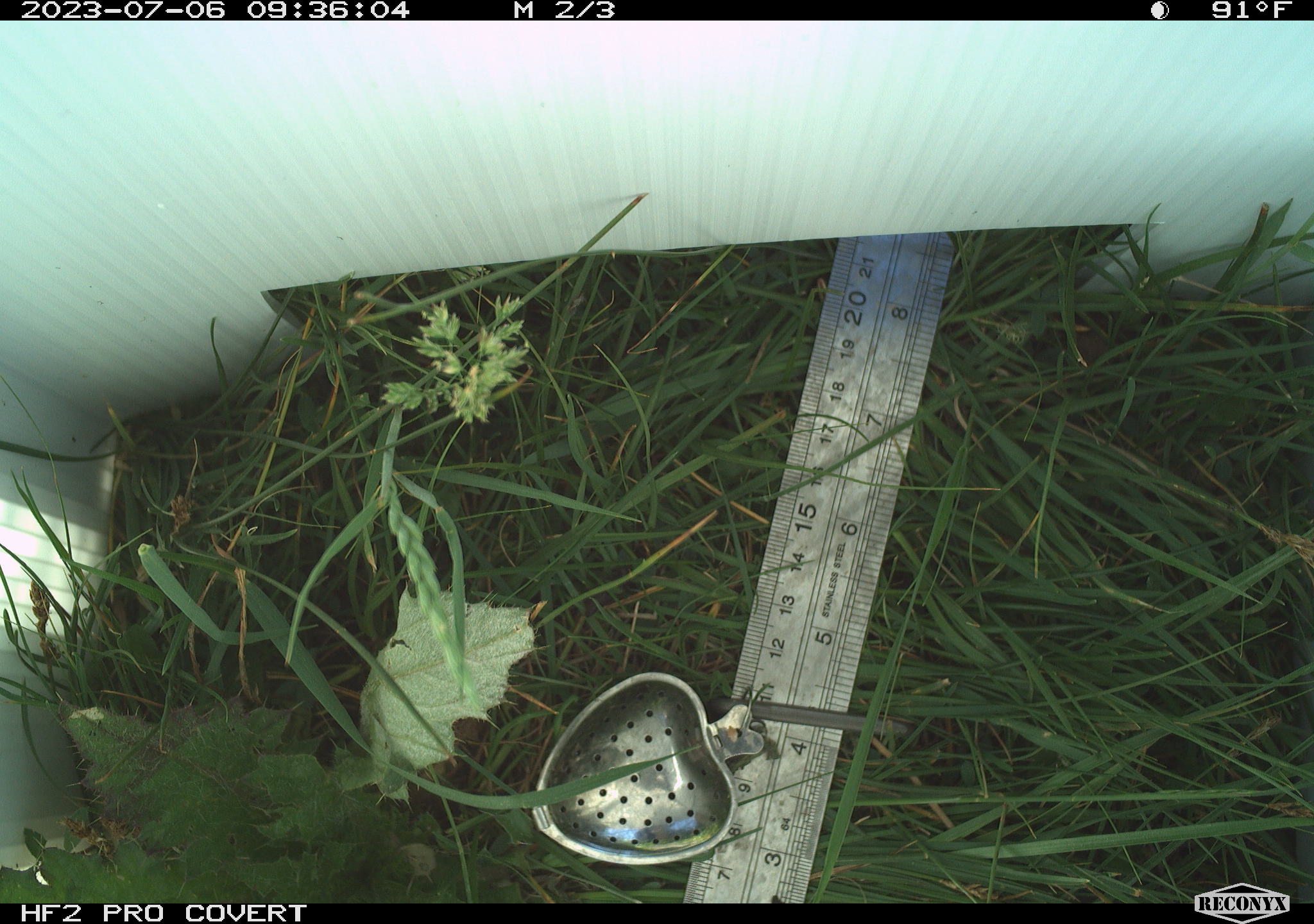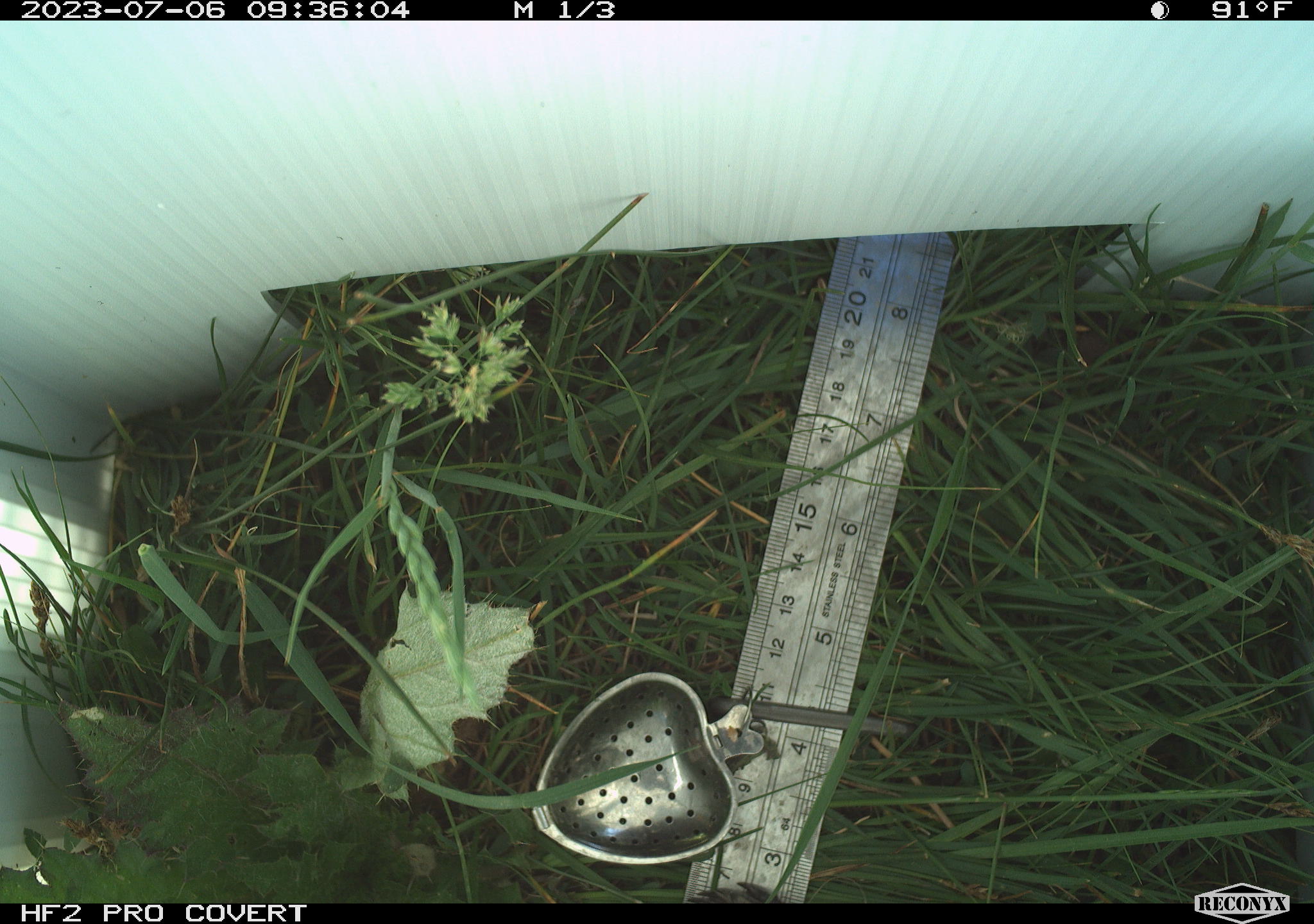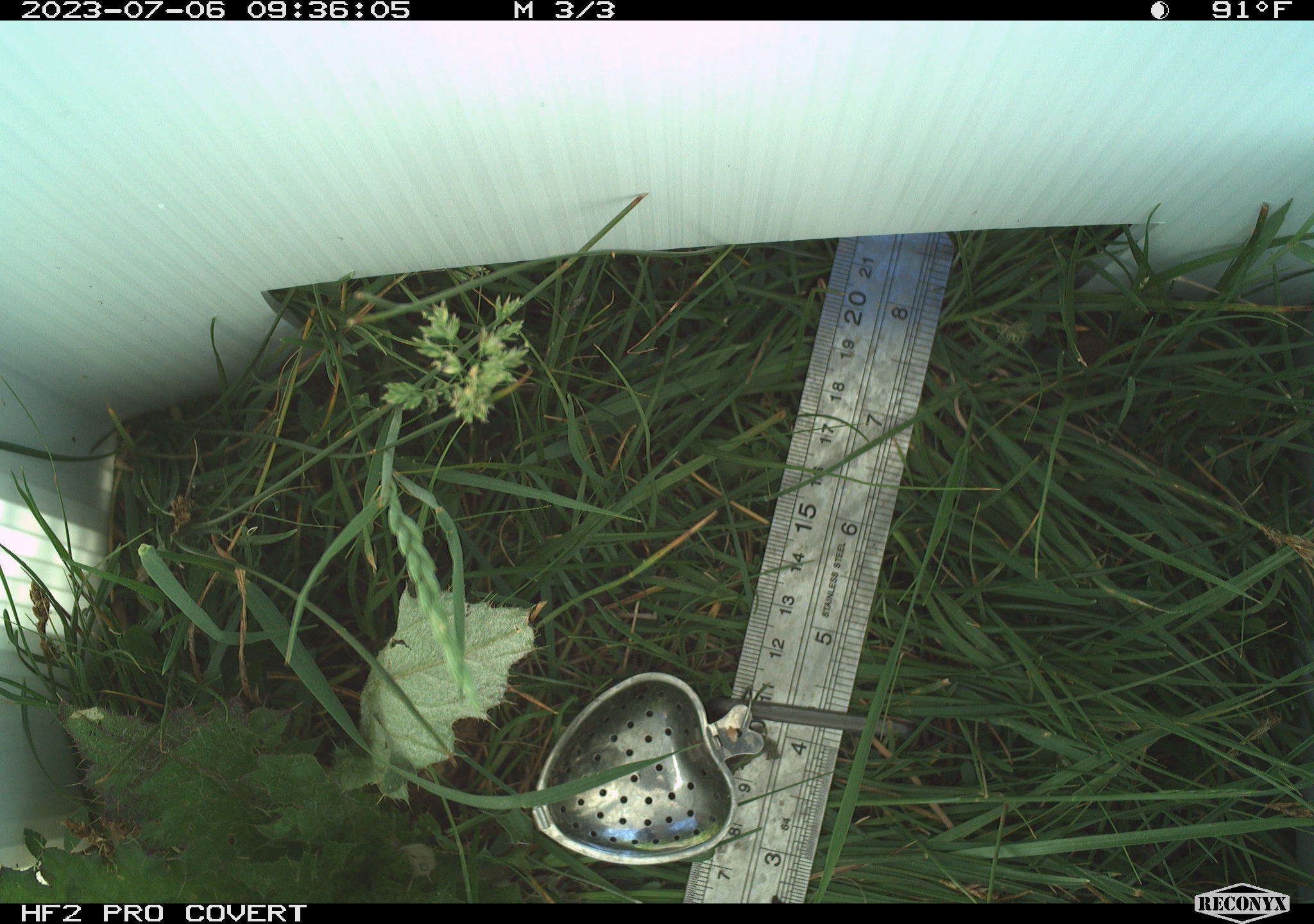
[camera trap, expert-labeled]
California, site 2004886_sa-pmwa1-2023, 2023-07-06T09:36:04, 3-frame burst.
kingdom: Animalia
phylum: Chordata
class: Mammalia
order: Rodentia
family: Sciuridae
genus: Urocitellus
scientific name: Urocitellus beldingi beldingi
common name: belding's ground squirrel